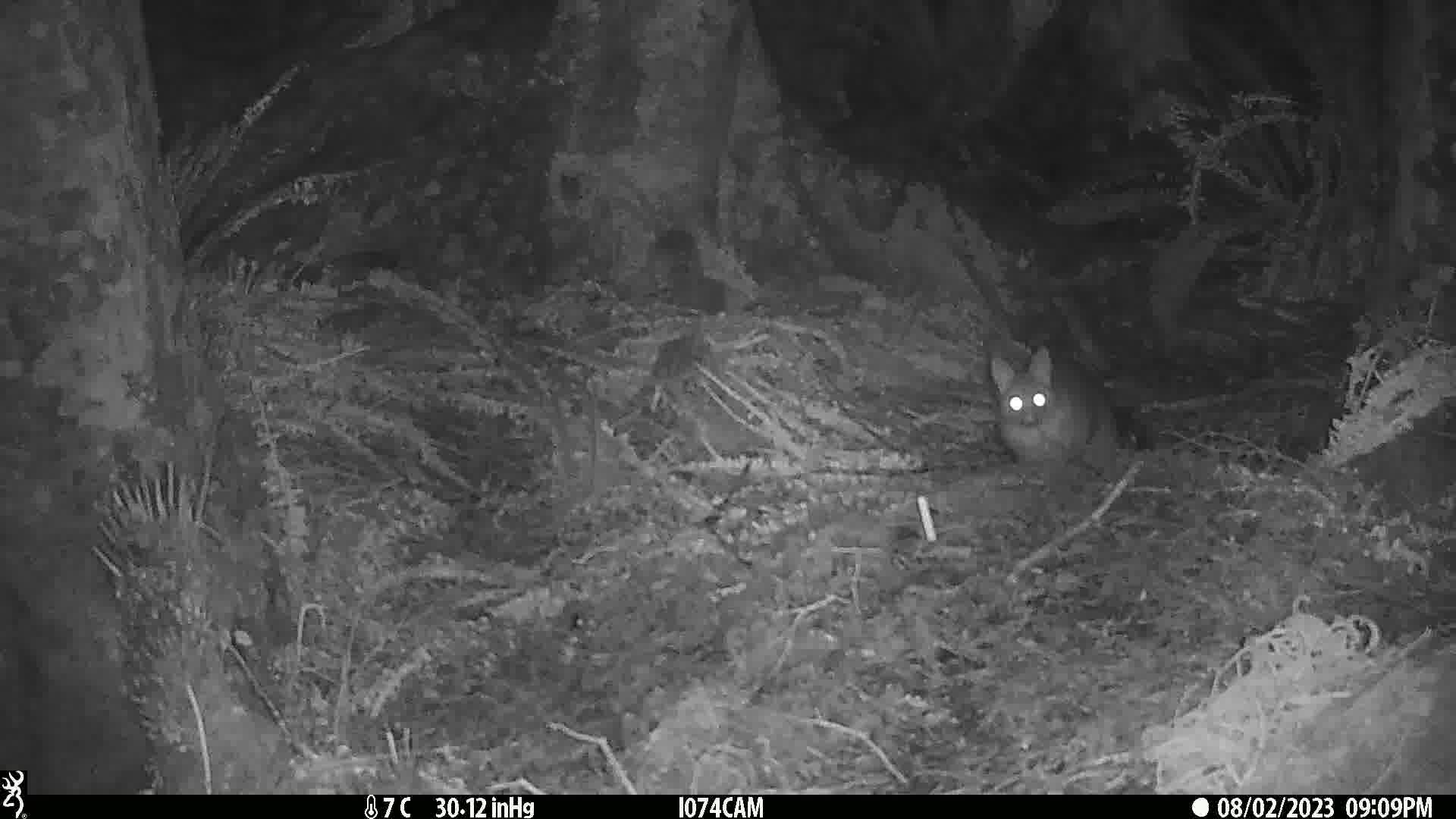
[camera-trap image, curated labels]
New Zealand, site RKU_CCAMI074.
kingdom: Animalia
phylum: Chordata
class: Mammalia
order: Diprotodontia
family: Phalangeridae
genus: Trichosurus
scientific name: Trichosurus vulpecula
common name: common brushtail possum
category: possum